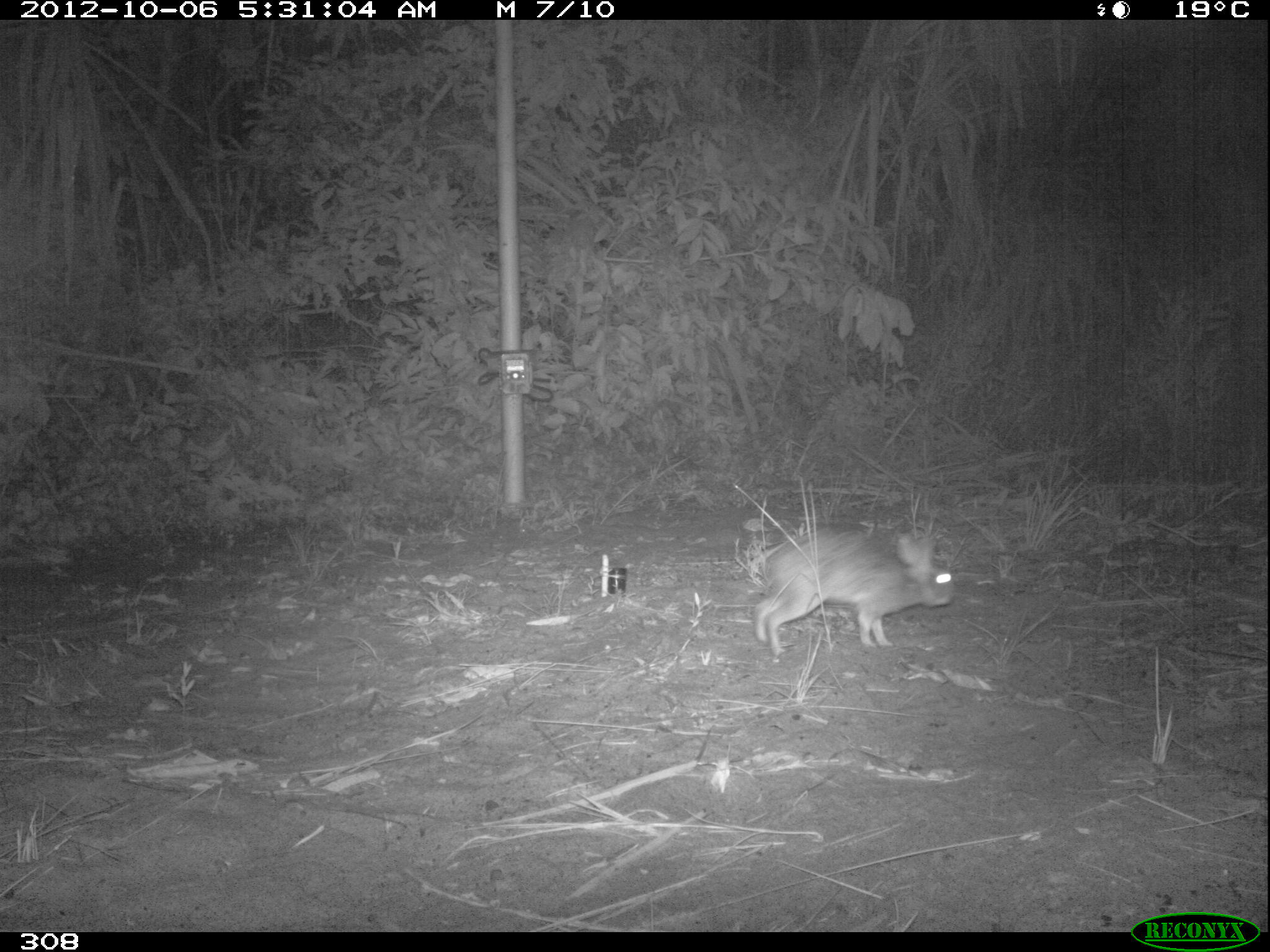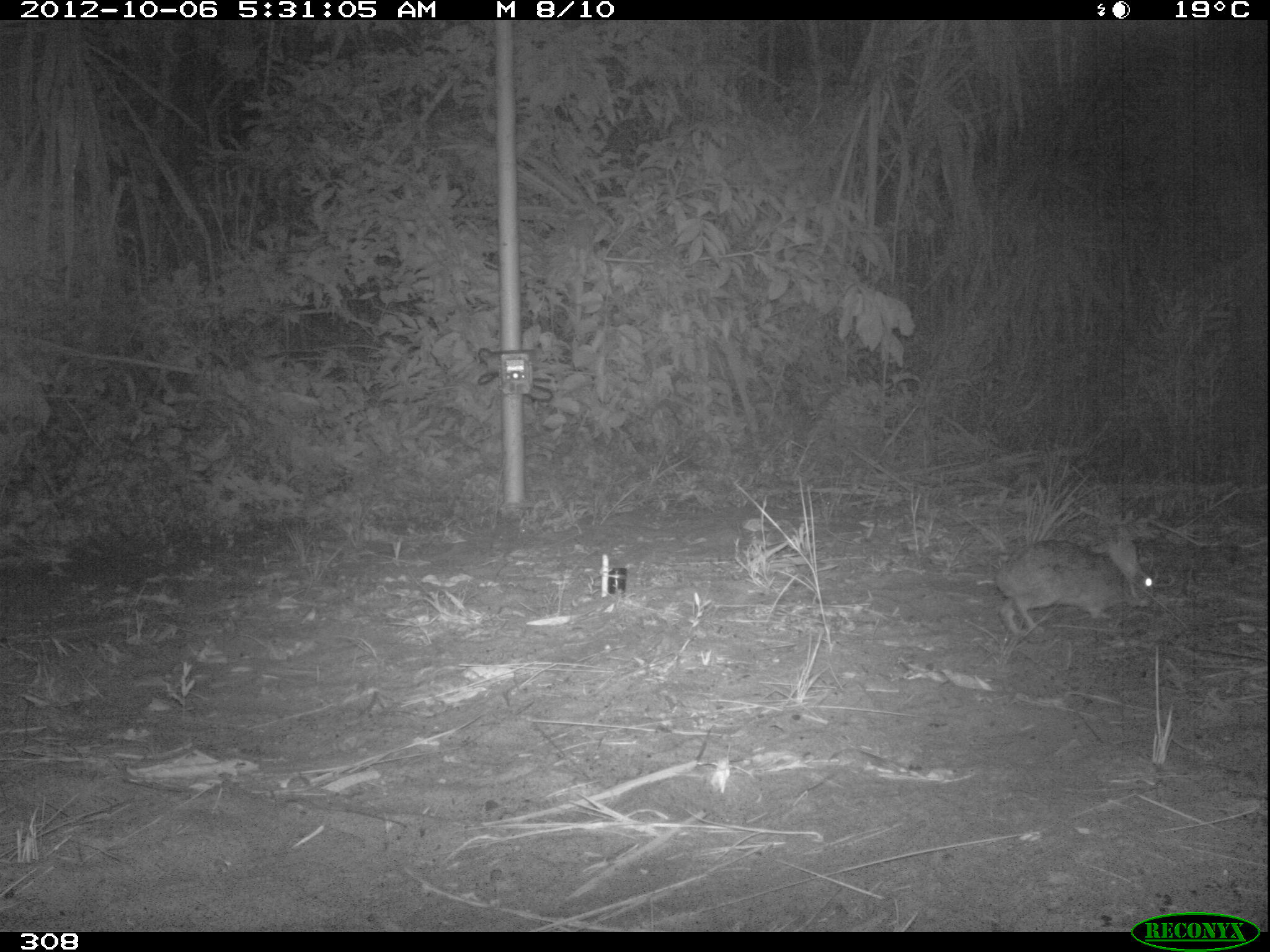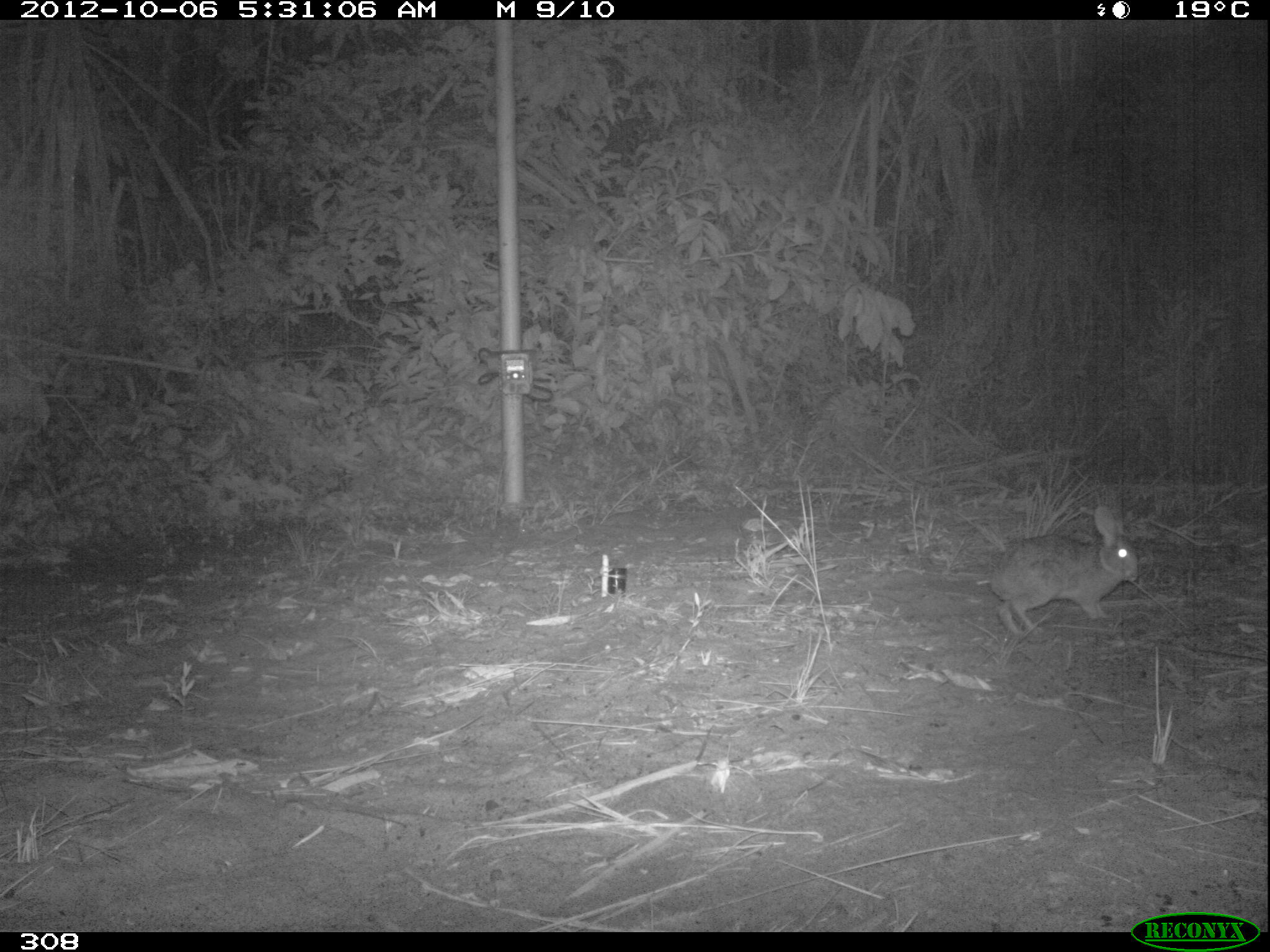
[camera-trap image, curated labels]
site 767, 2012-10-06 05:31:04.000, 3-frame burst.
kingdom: Animalia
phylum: Chordata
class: Mammalia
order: Lagomorpha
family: Leporidae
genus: Sylvilagus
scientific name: Sylvilagus brasiliensis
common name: tapeti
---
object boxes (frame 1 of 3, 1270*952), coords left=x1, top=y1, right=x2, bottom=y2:
sylvilagus brasiliensis: left=755, top=525, right=956, bottom=656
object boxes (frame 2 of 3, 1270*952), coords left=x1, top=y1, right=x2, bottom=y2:
sylvilagus brasiliensis: left=995, top=538, right=1154, bottom=636